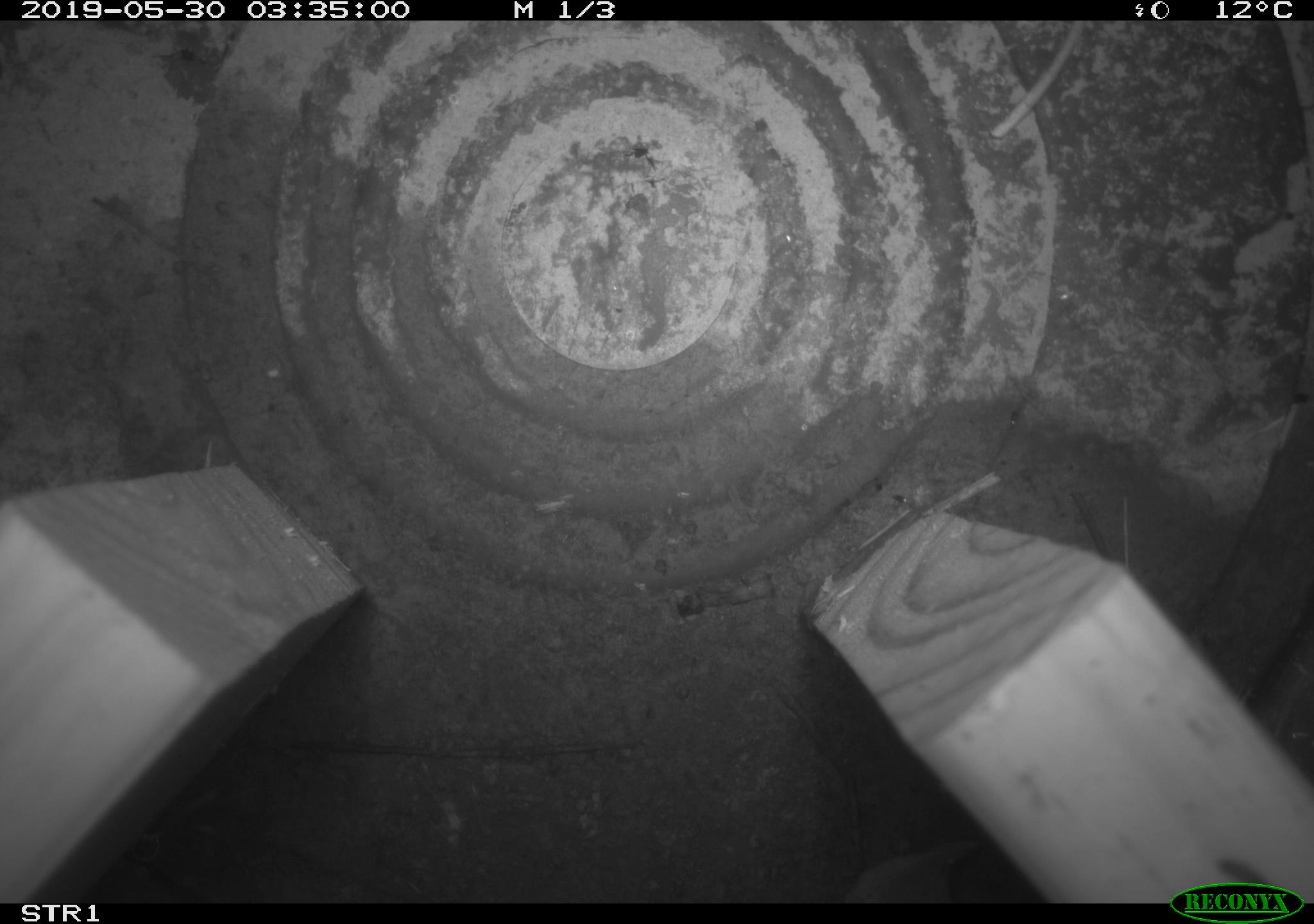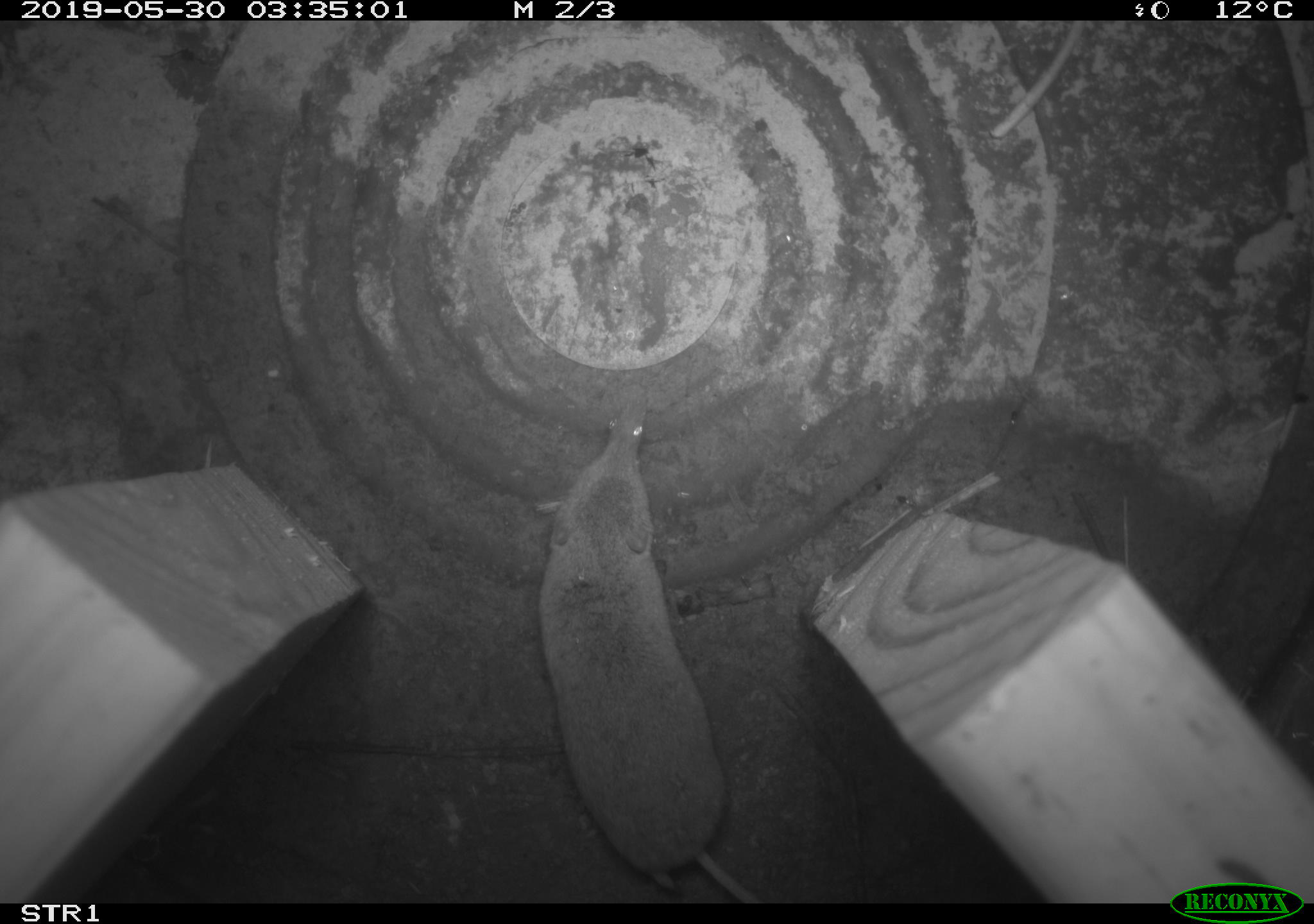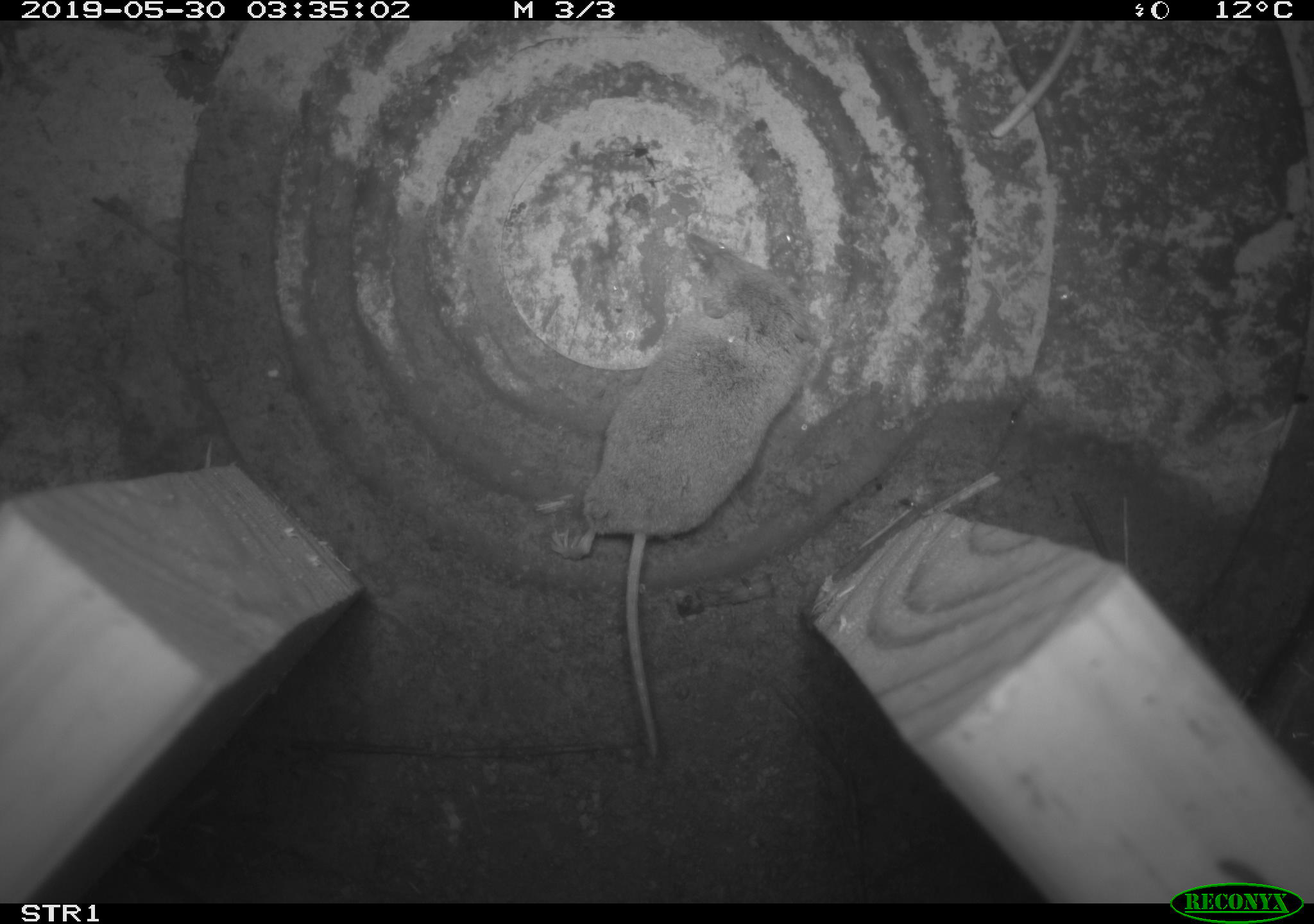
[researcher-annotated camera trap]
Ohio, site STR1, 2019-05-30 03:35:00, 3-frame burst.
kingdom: Animalia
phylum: Chordata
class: Mammalia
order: Eulipotyphla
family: Soricidae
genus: Sorex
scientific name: Sorex cinereus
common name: masked shrew